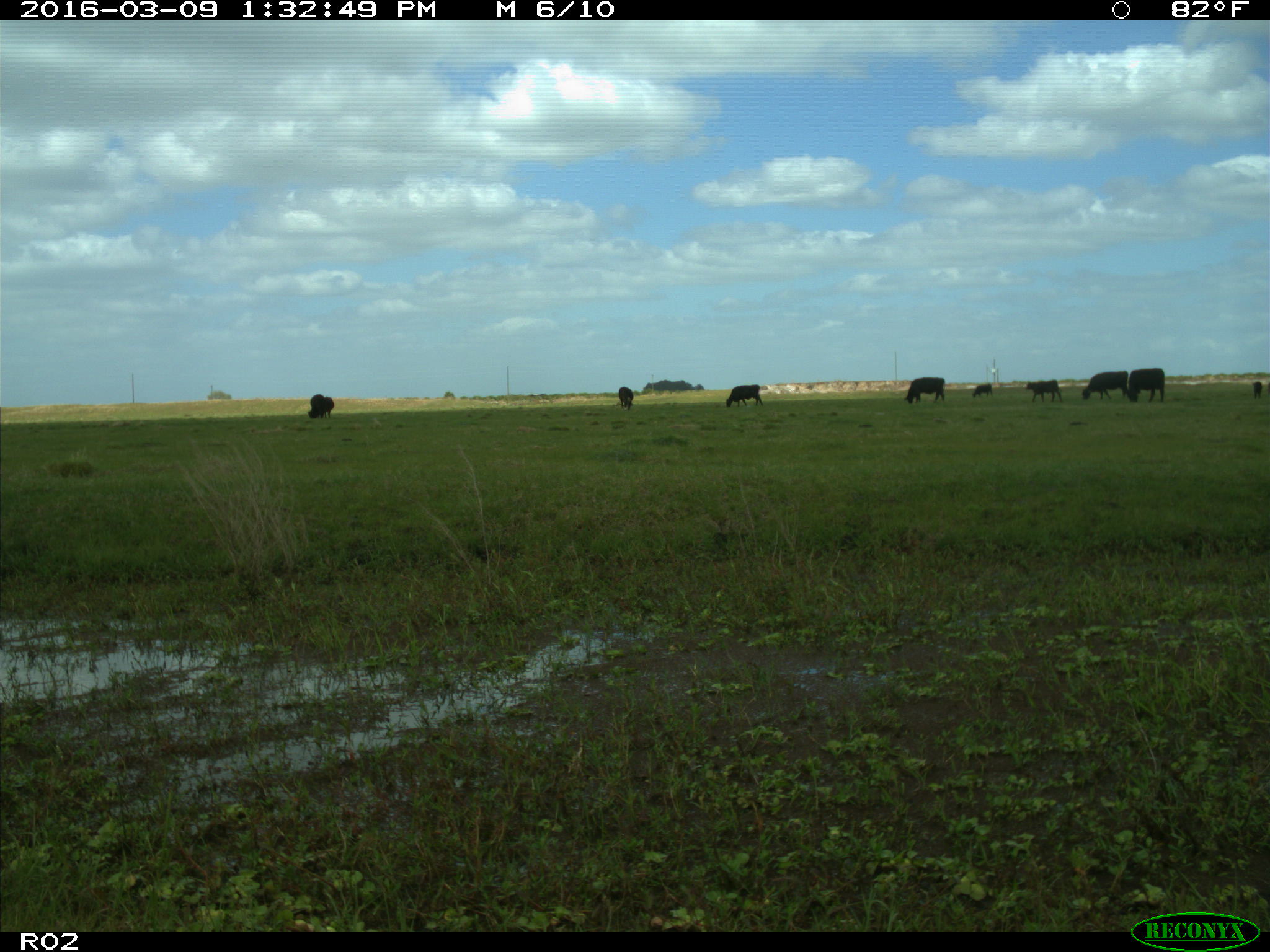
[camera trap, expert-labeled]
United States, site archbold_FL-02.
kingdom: Animalia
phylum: Chordata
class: Mammalia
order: Artiodactyla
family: Bovidae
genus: Bos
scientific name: Bos taurus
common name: domestic cow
Bos taurus (domestic cow).